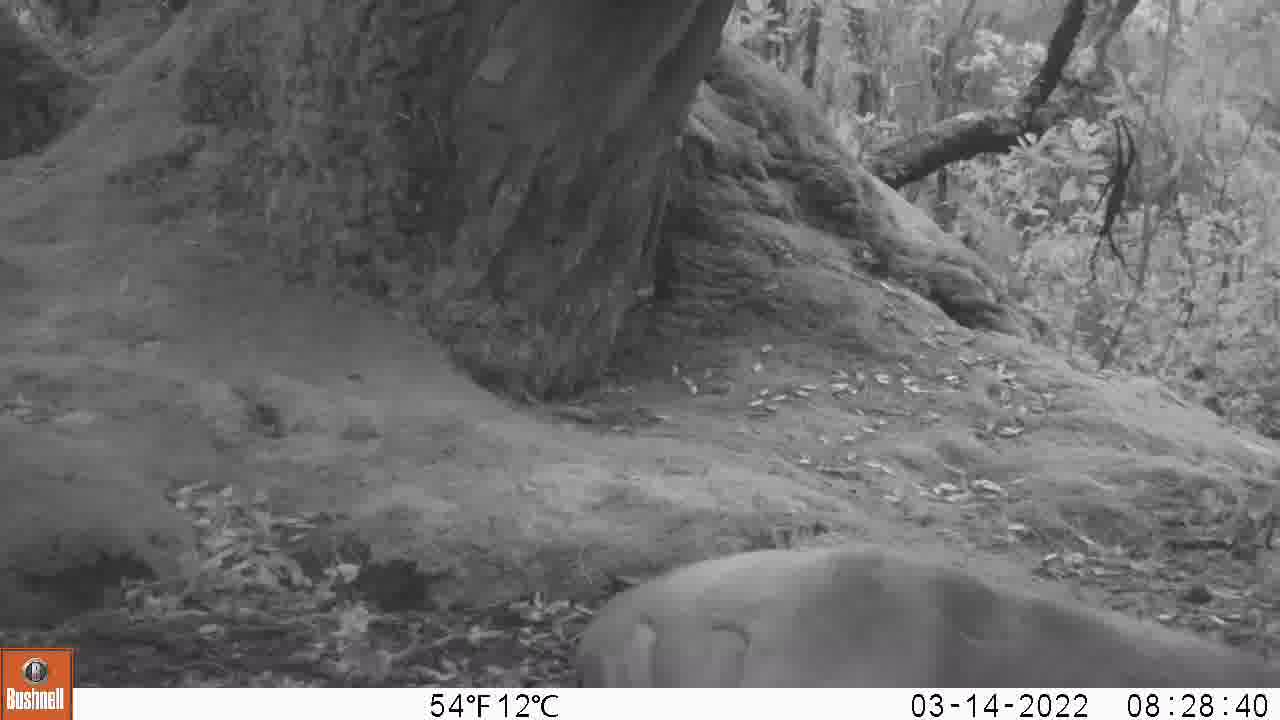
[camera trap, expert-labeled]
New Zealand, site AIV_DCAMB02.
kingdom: Animalia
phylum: Chordata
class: Mammalia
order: Carnivora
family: Otariidae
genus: Phocarctos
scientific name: Phocarctos hookeri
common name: new zealand sea lion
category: sealion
Sealion (new zealand sea lion) (Phocarctos hookeri).